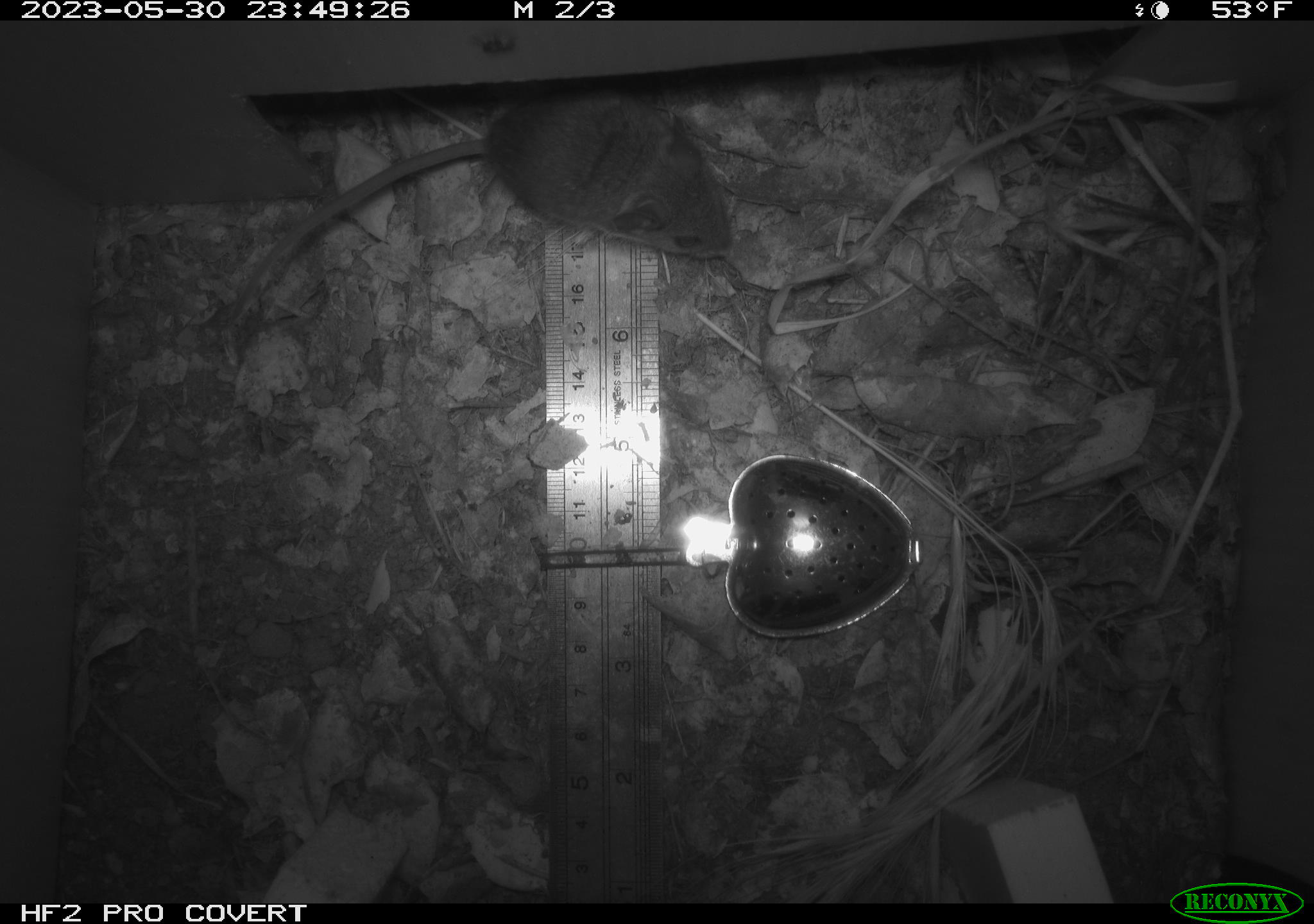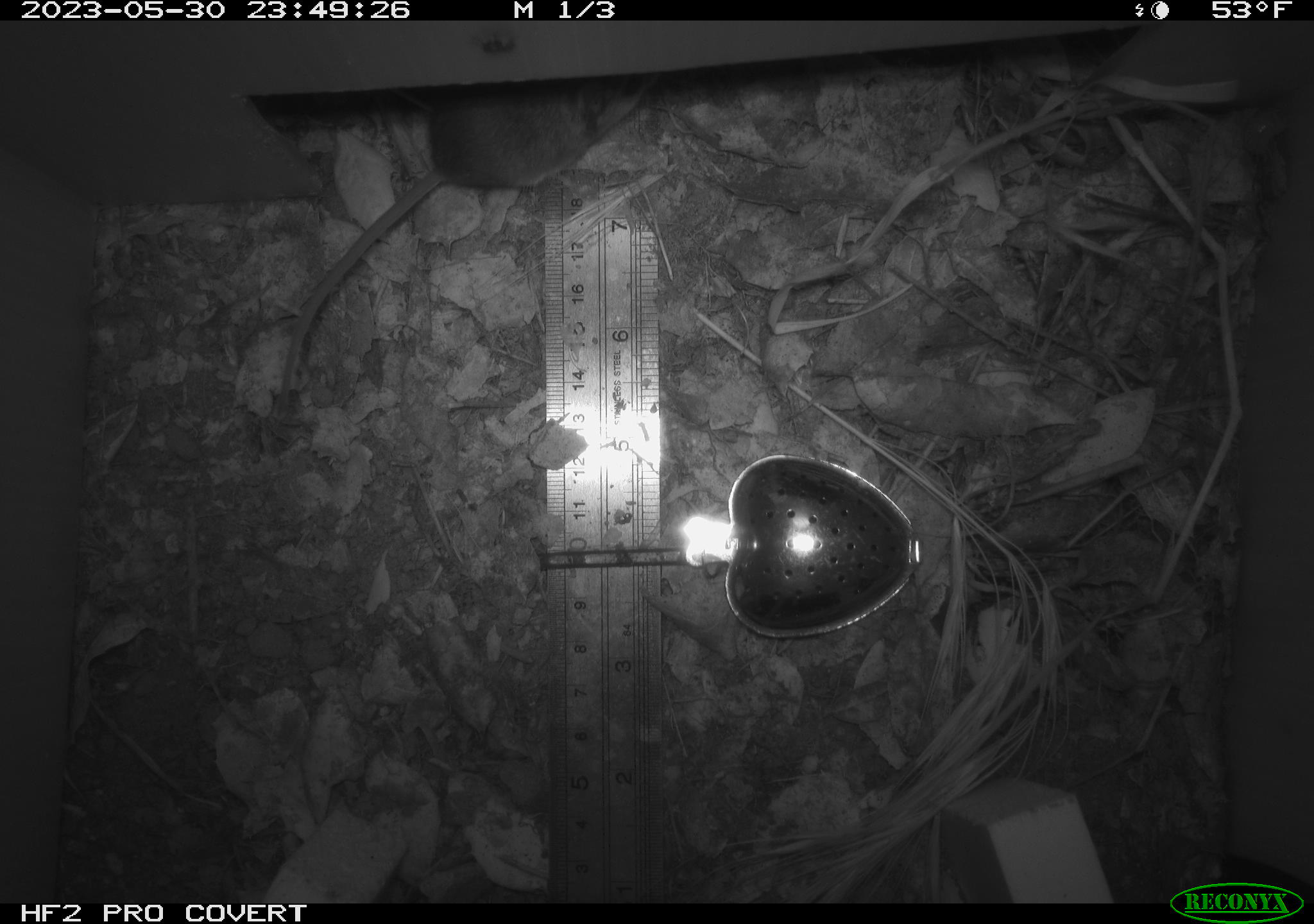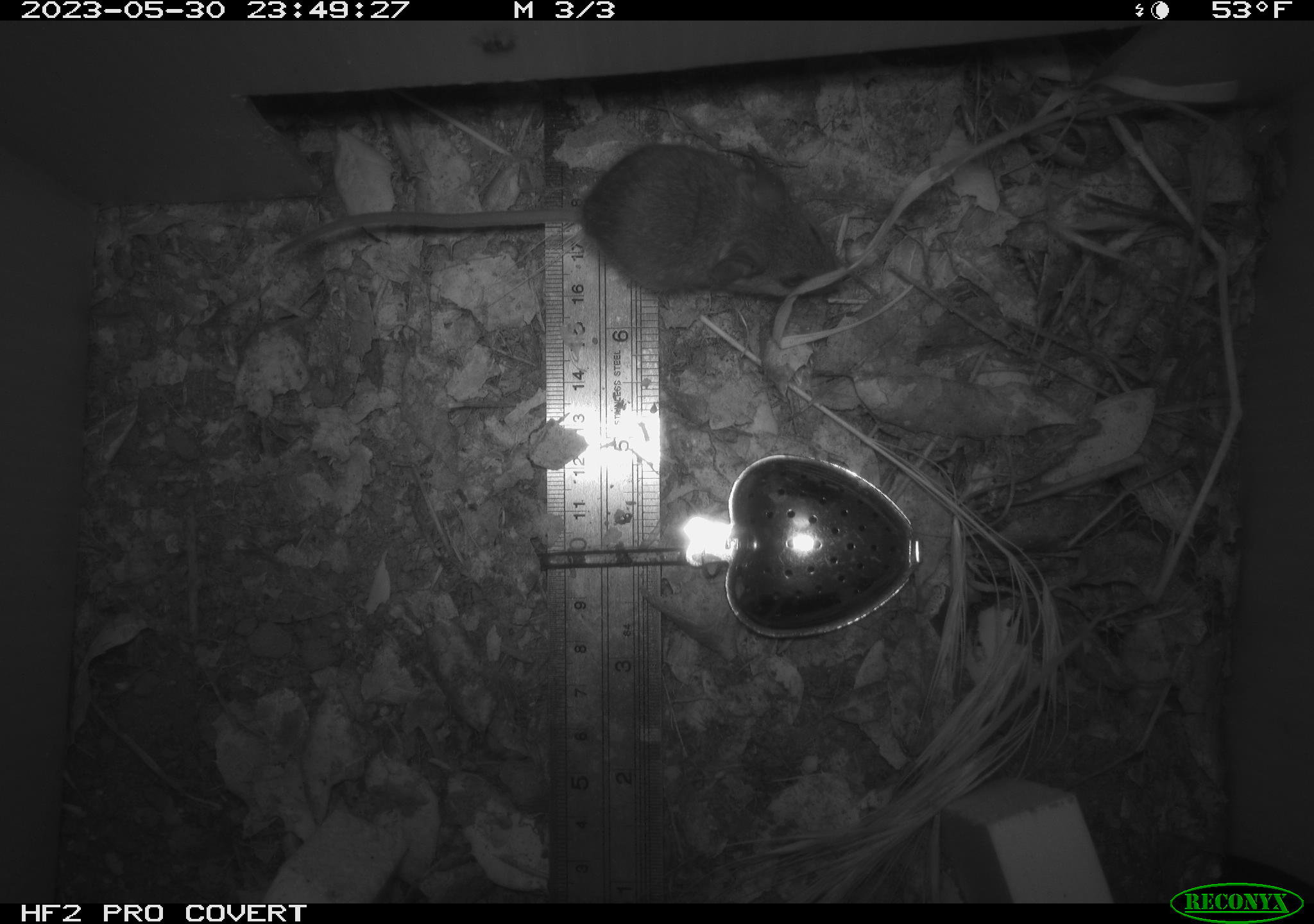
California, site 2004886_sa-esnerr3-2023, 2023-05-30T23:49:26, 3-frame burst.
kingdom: Animalia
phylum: Chordata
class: Mammalia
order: Rodentia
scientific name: Rodentia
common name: mouse species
Mouse species (Rodentia).